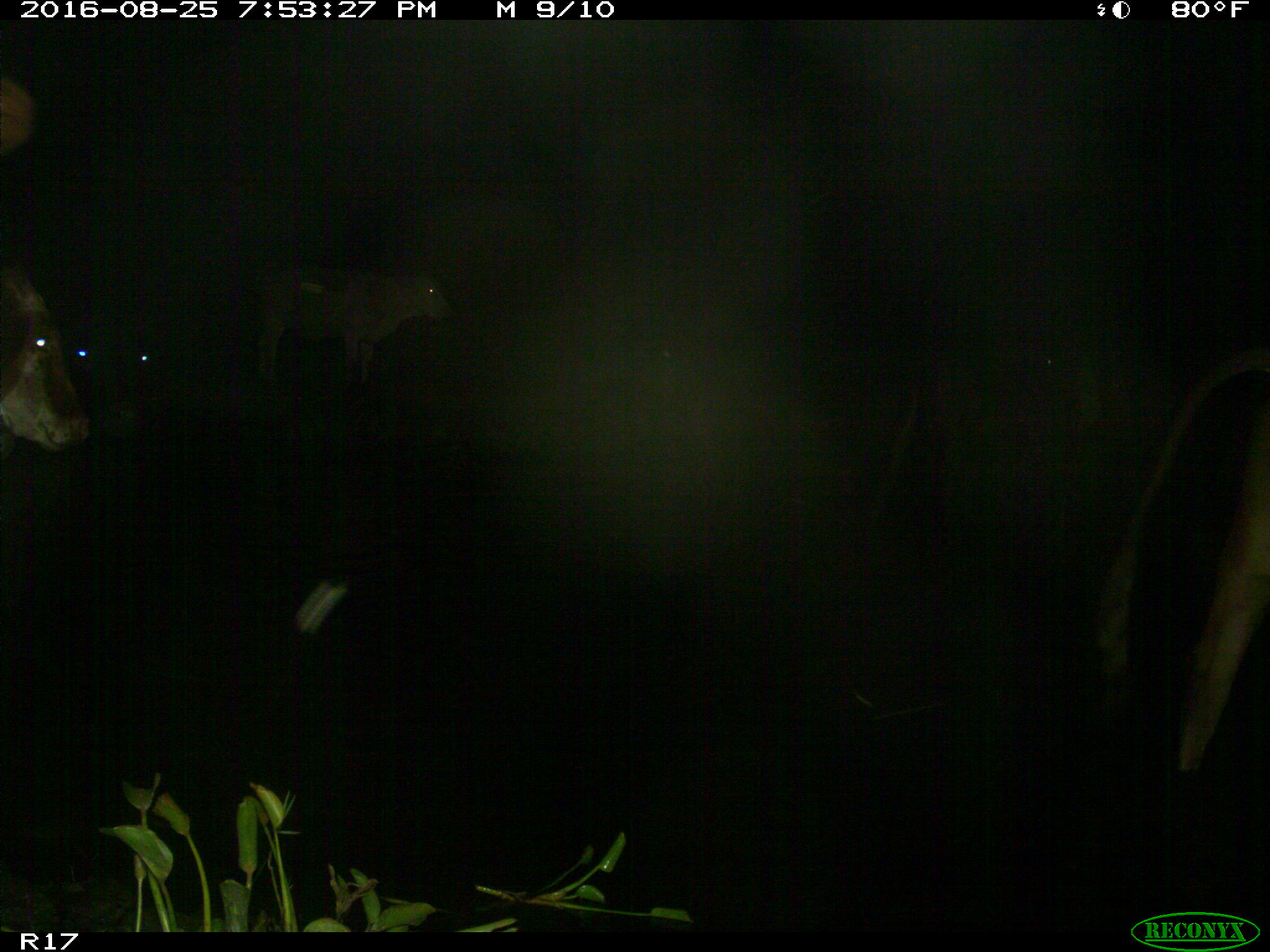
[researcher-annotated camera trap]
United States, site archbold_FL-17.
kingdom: Animalia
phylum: Chordata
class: Mammalia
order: Artiodactyla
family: Bovidae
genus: Bos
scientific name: Bos taurus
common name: domestic cow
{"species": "Bos taurus (domestic cow)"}